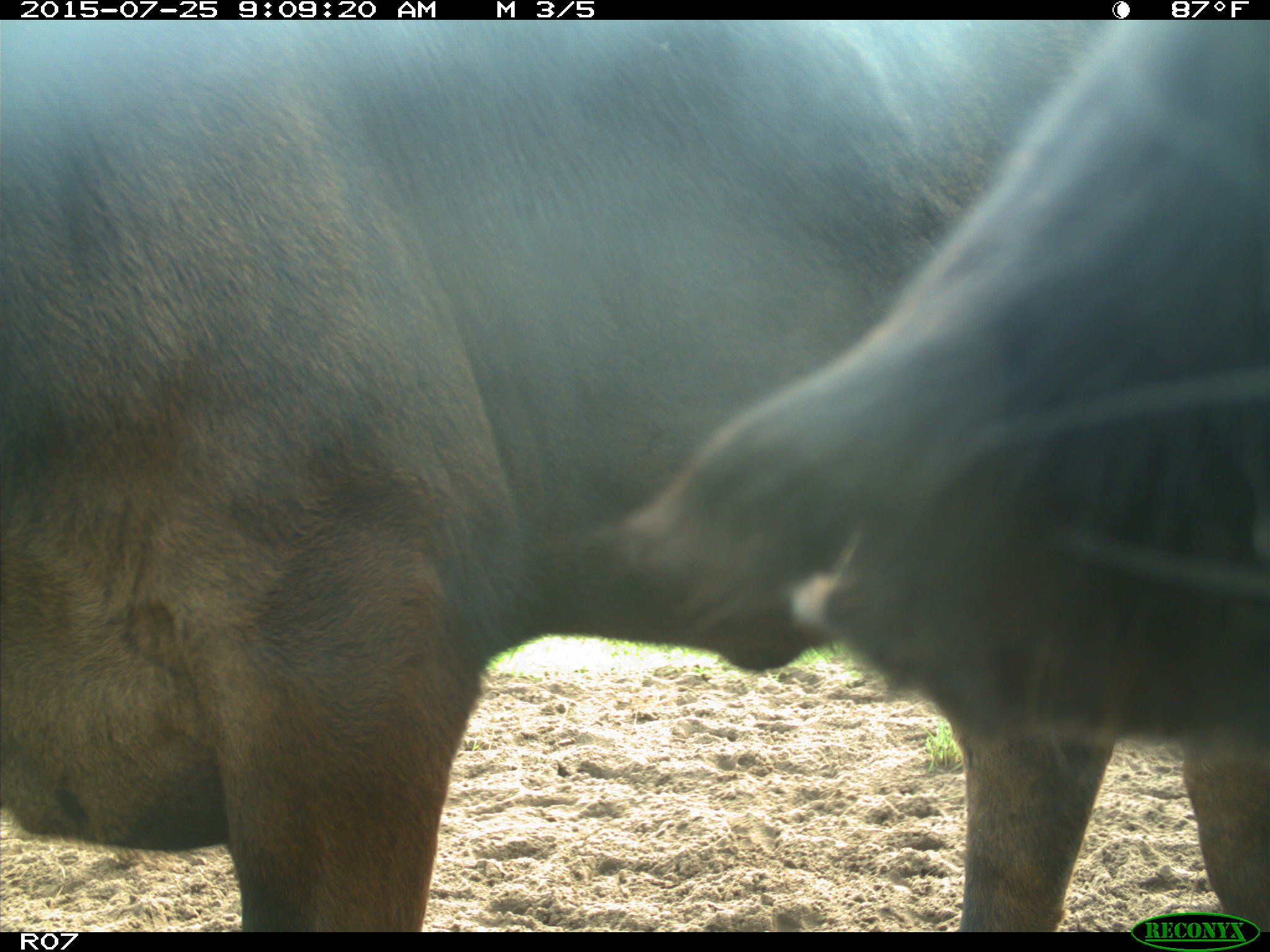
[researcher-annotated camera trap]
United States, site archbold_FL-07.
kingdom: Animalia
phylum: Chordata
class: Mammalia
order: Artiodactyla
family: Bovidae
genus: Bos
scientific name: Bos taurus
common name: domestic cow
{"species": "Bos taurus (domestic cow)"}